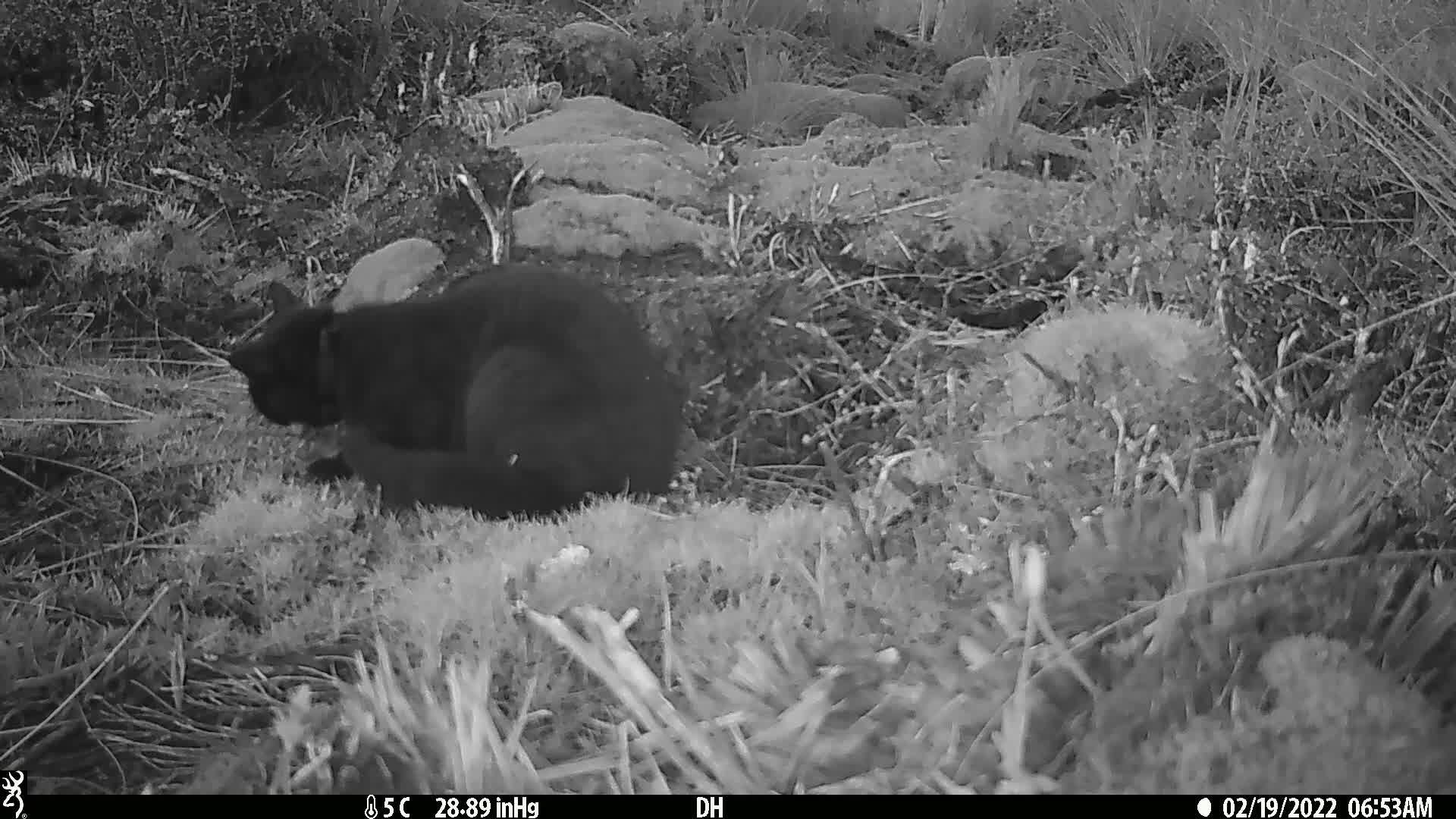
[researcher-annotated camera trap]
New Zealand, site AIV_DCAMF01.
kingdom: Animalia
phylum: Chordata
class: Mammalia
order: Carnivora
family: Felidae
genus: Felis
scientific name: Felis catus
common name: domestic cat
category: cat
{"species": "cat (domestic cat) (Felis catus)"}